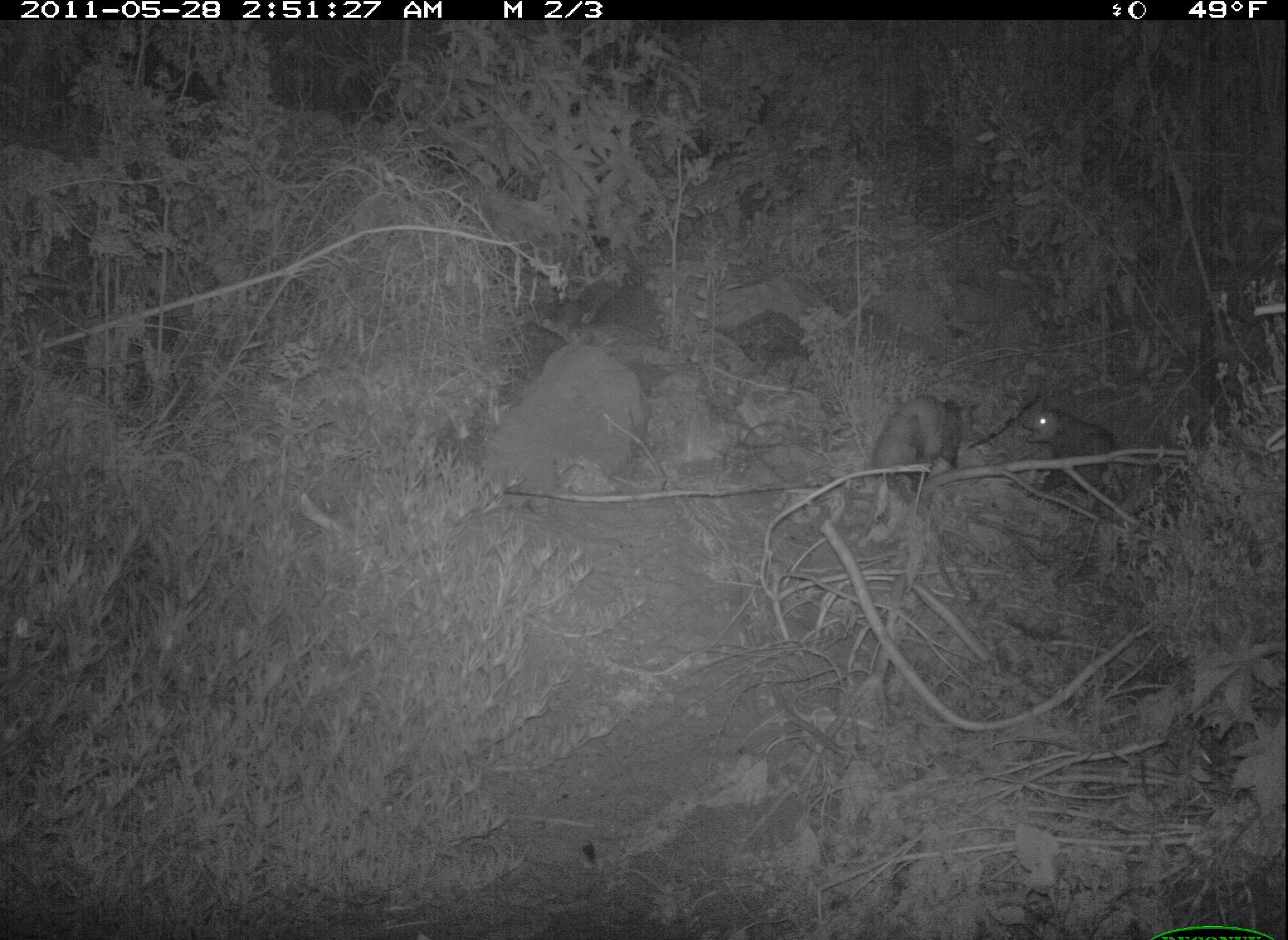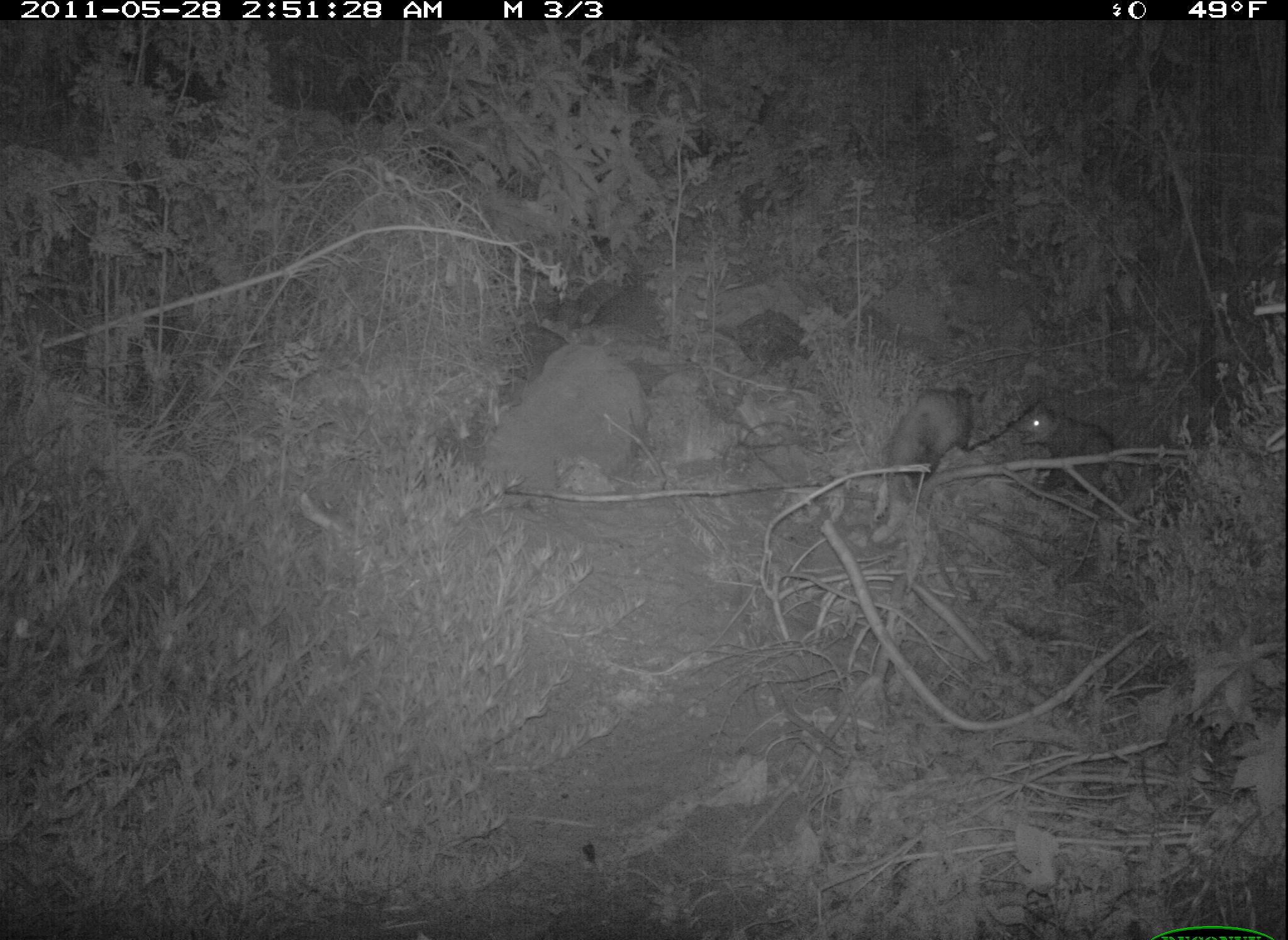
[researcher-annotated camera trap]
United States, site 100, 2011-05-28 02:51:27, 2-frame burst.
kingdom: Animalia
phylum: Chordata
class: Mammalia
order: Didelphimorphia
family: Didelphidae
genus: Didelphis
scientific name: Didelphis virginiana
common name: virginia opossum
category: opossum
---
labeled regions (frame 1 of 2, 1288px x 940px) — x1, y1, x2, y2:
opossum: 998, 377, 1127, 525; 866, 388, 979, 512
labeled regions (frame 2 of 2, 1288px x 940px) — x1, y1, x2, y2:
opossum: 877, 370, 997, 509; 1009, 396, 1132, 517